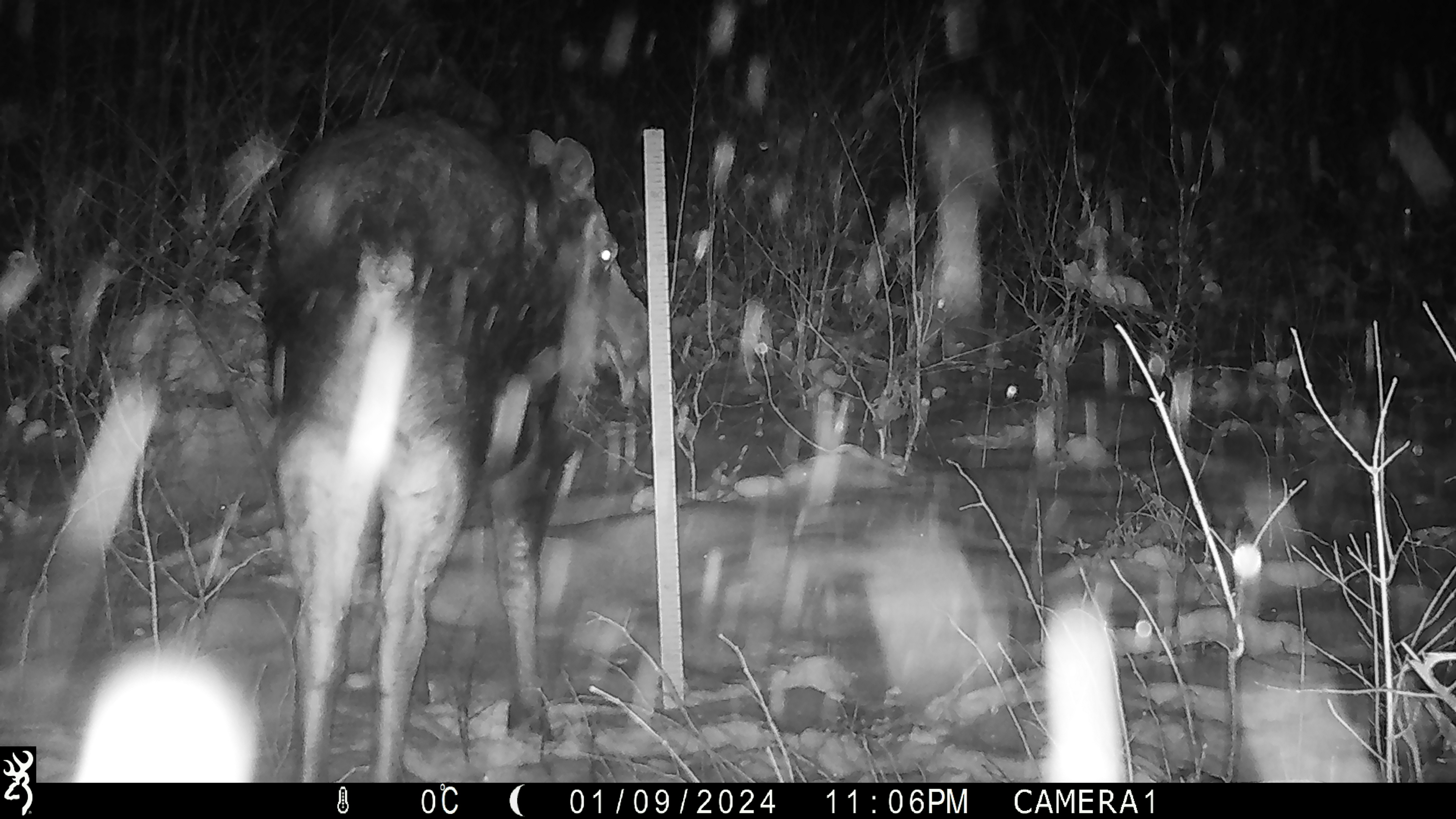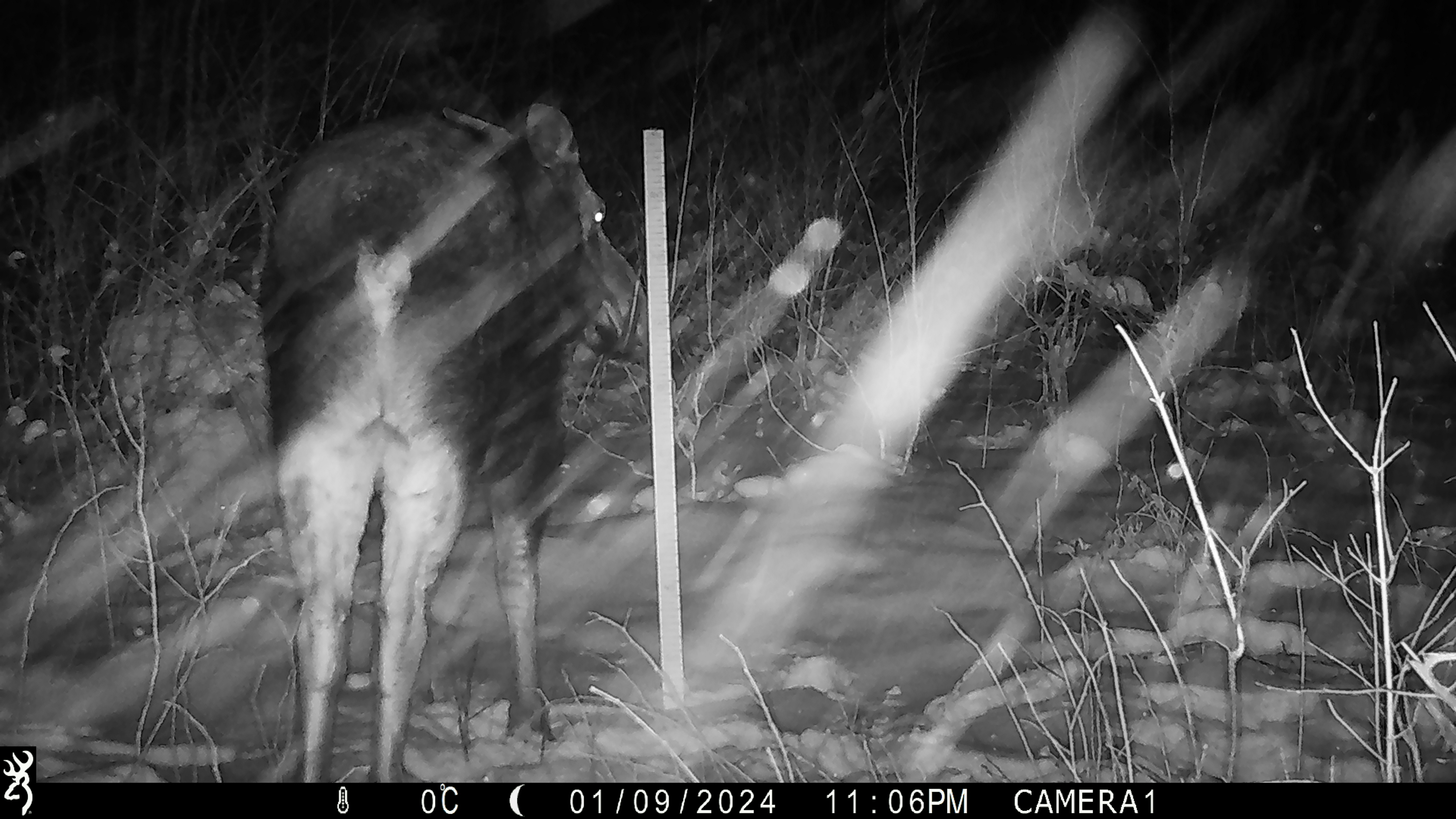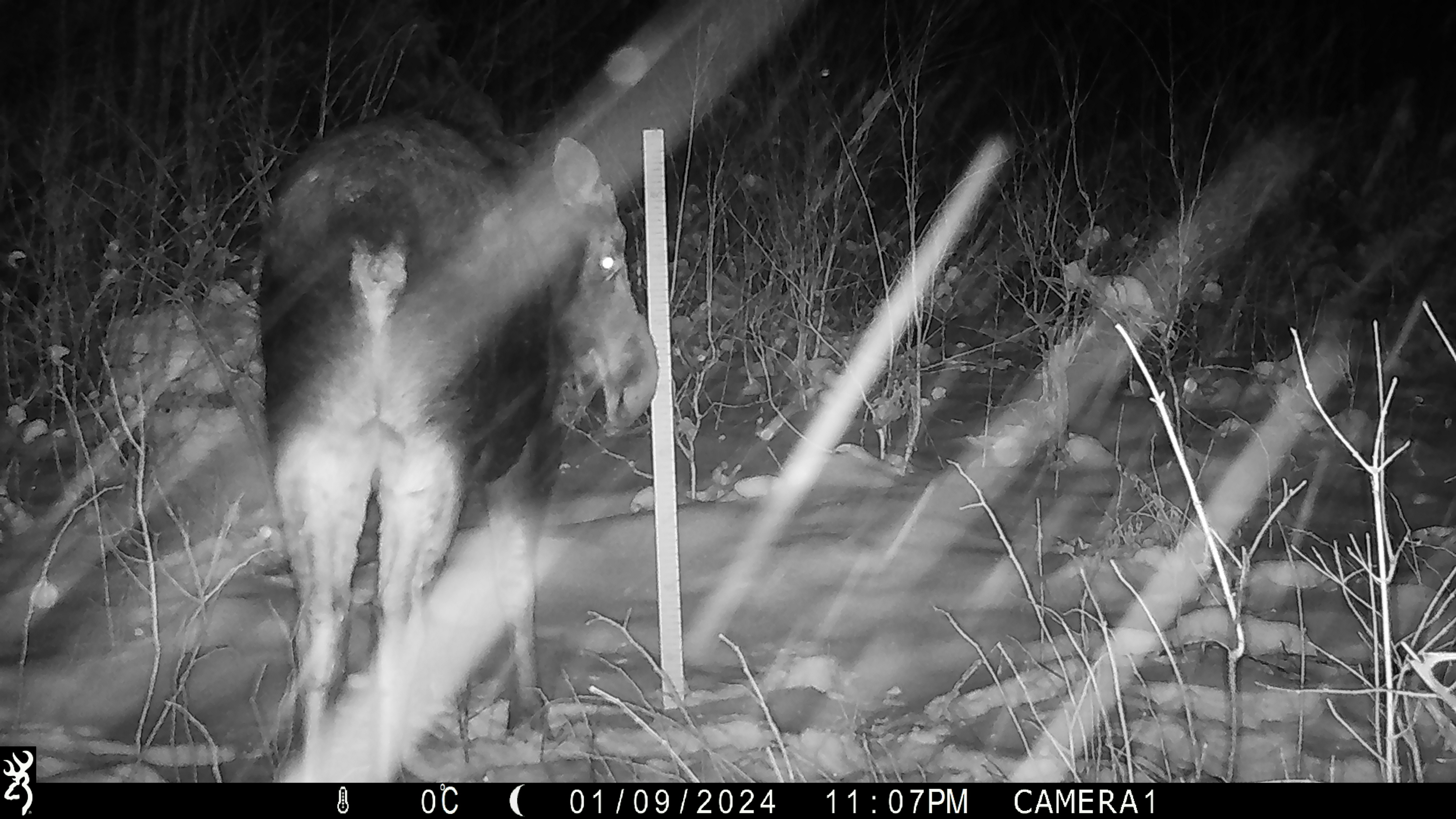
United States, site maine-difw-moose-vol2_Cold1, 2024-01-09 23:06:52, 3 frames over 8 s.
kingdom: Animalia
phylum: Chordata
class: Mammalia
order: Artiodactyla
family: Cervidae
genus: Alces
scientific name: Alces alces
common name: moose